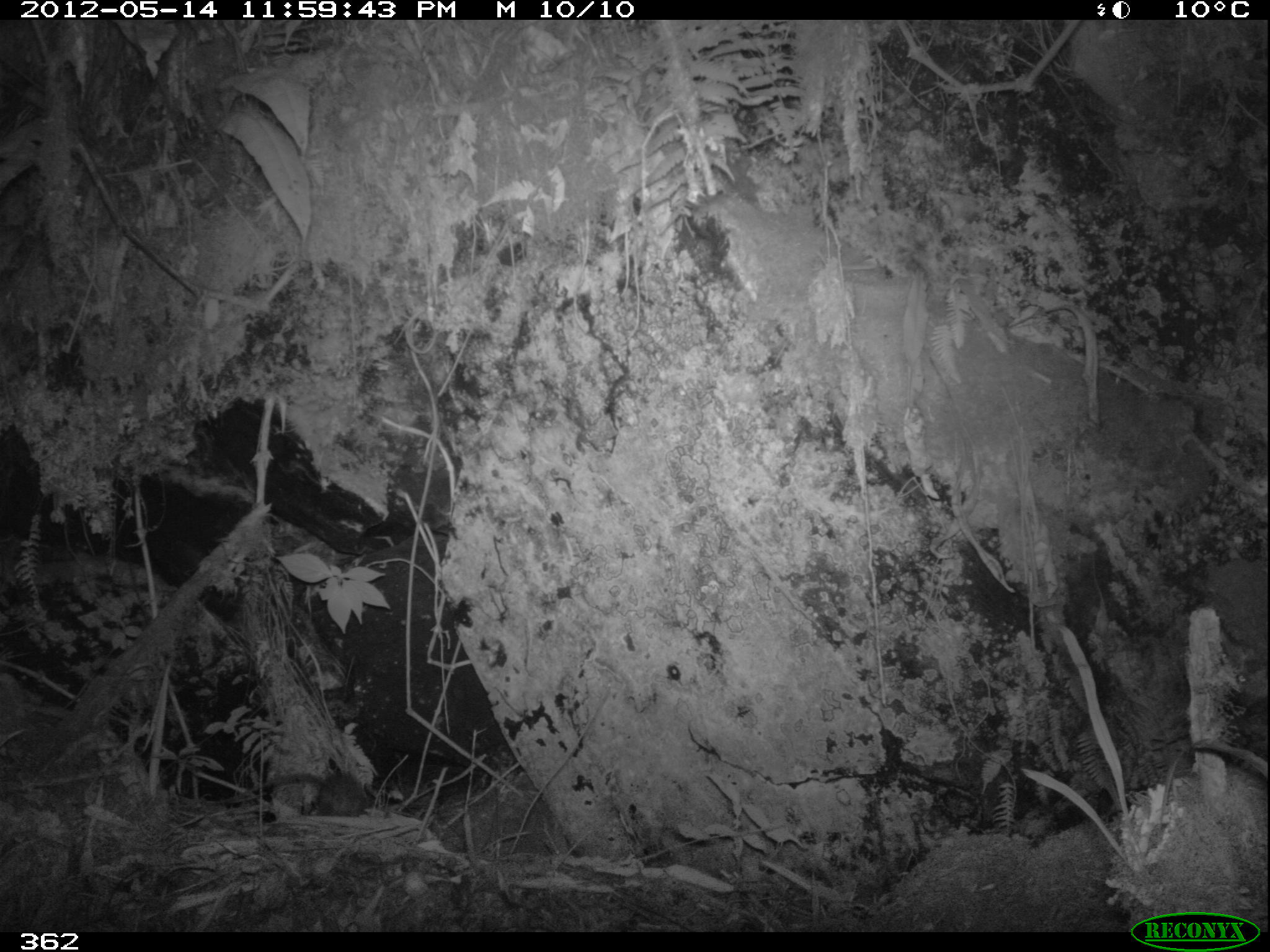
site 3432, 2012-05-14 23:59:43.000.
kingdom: Animalia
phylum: Chordata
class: Mammalia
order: Rodentia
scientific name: Rodentia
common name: rodents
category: unknown rodent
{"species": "unknown rodent (rodents) (Rodentia)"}